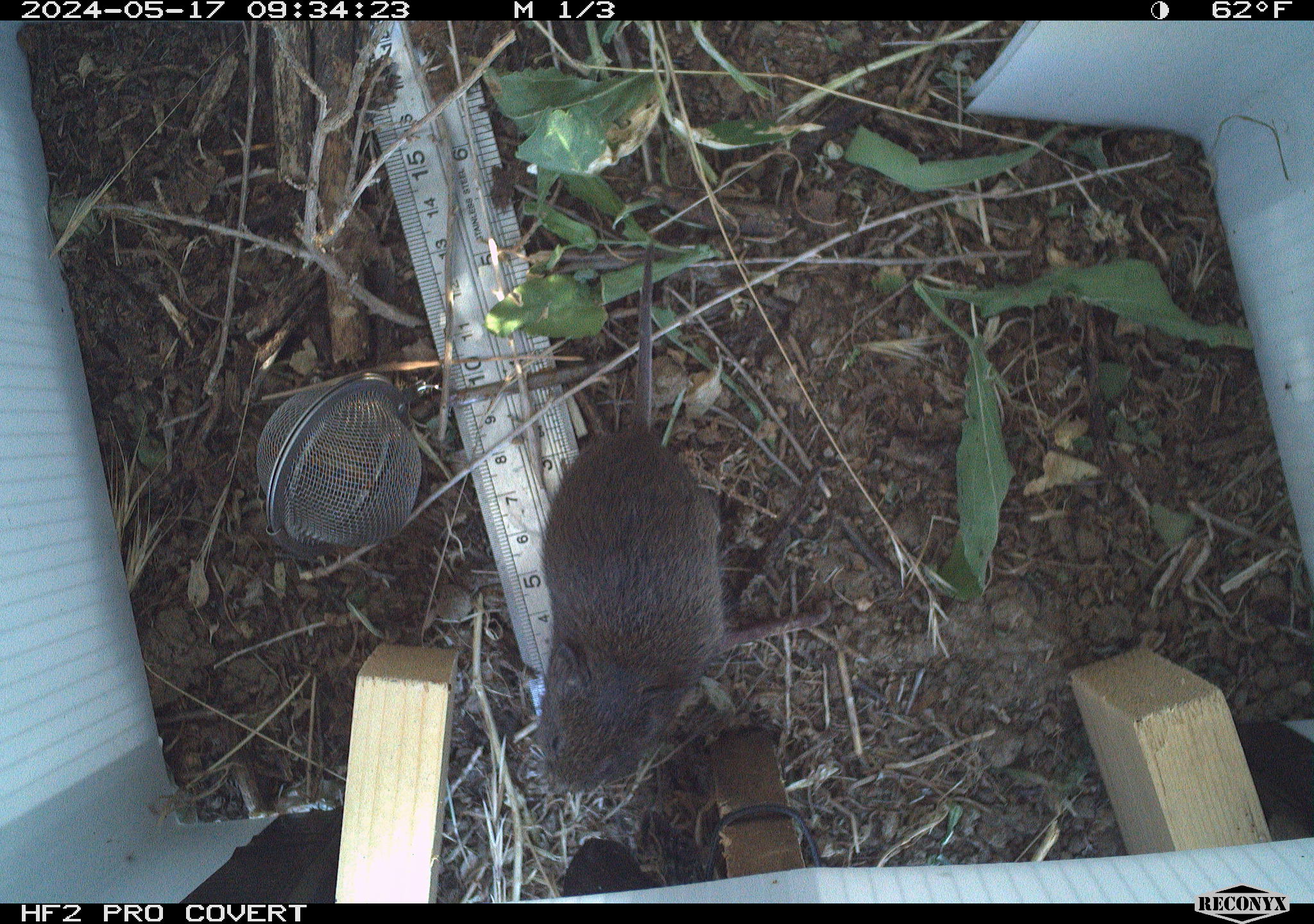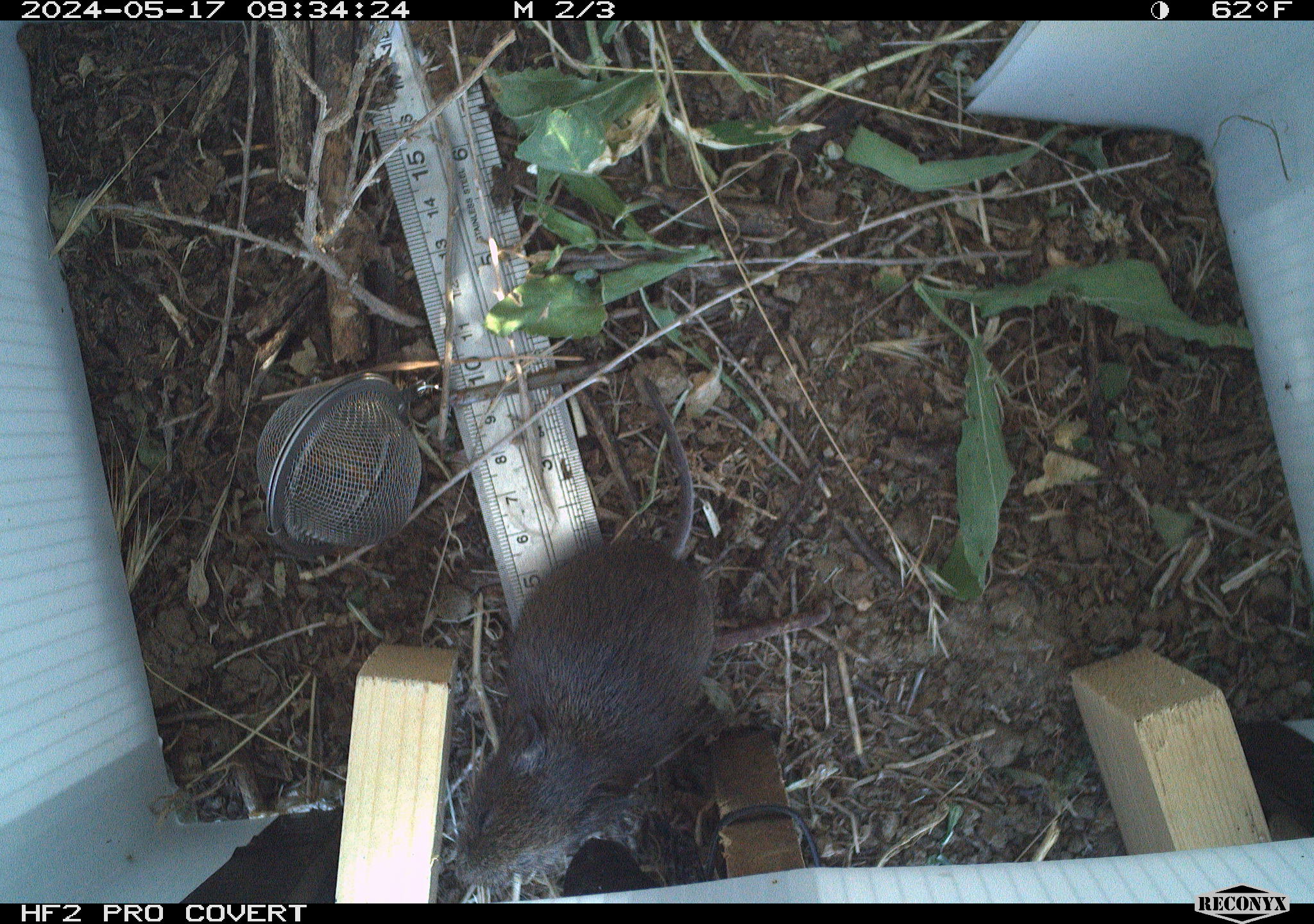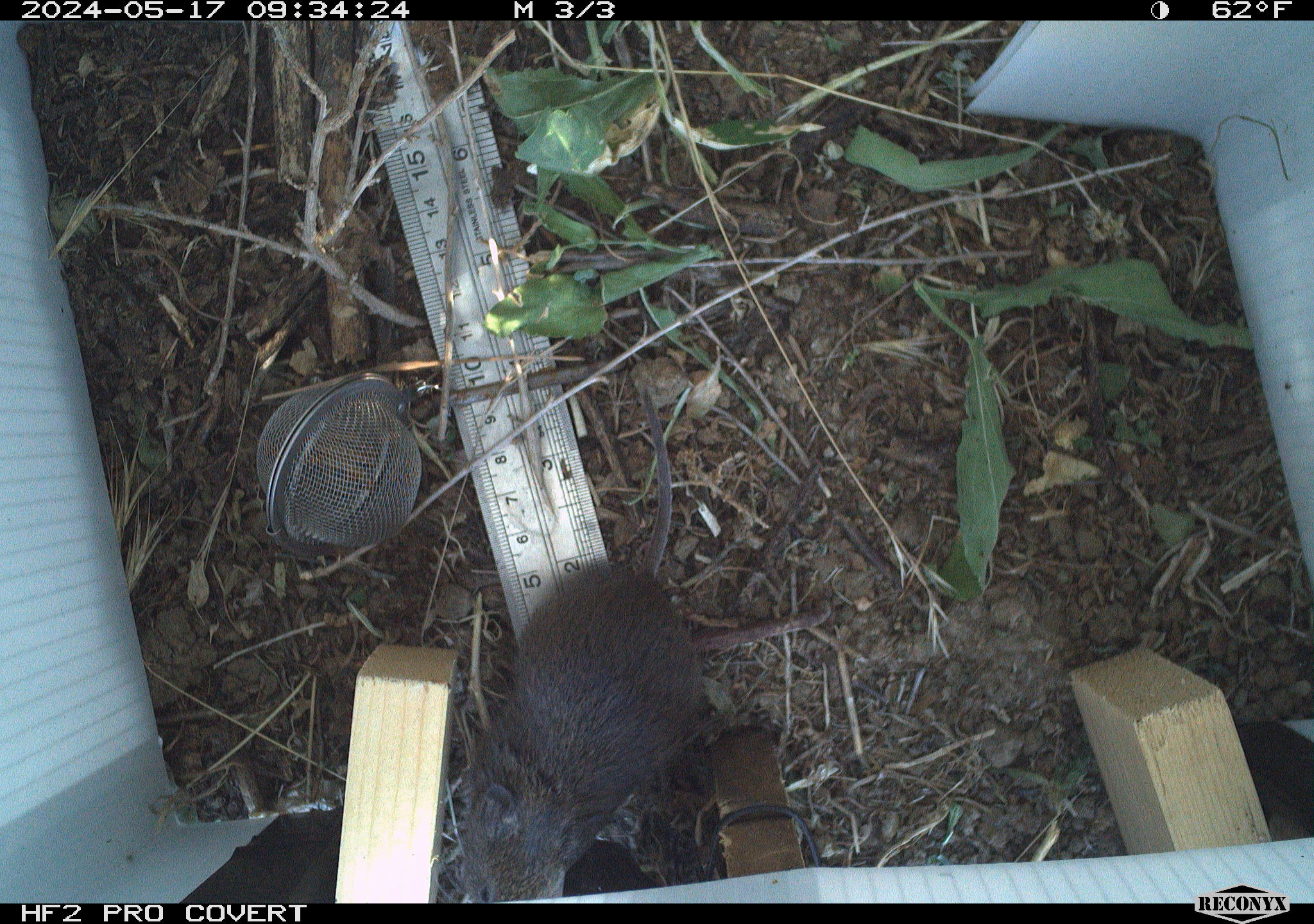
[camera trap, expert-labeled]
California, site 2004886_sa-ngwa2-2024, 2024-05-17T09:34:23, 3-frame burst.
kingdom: Animalia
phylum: Chordata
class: Mammalia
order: Rodentia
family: Cricetidae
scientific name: Arvicolinae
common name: voles, lemmings, and muskrats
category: arvicolinae subfamily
Arvicolinae subfamily (voles, lemmings, and muskrats) (Arvicolinae).